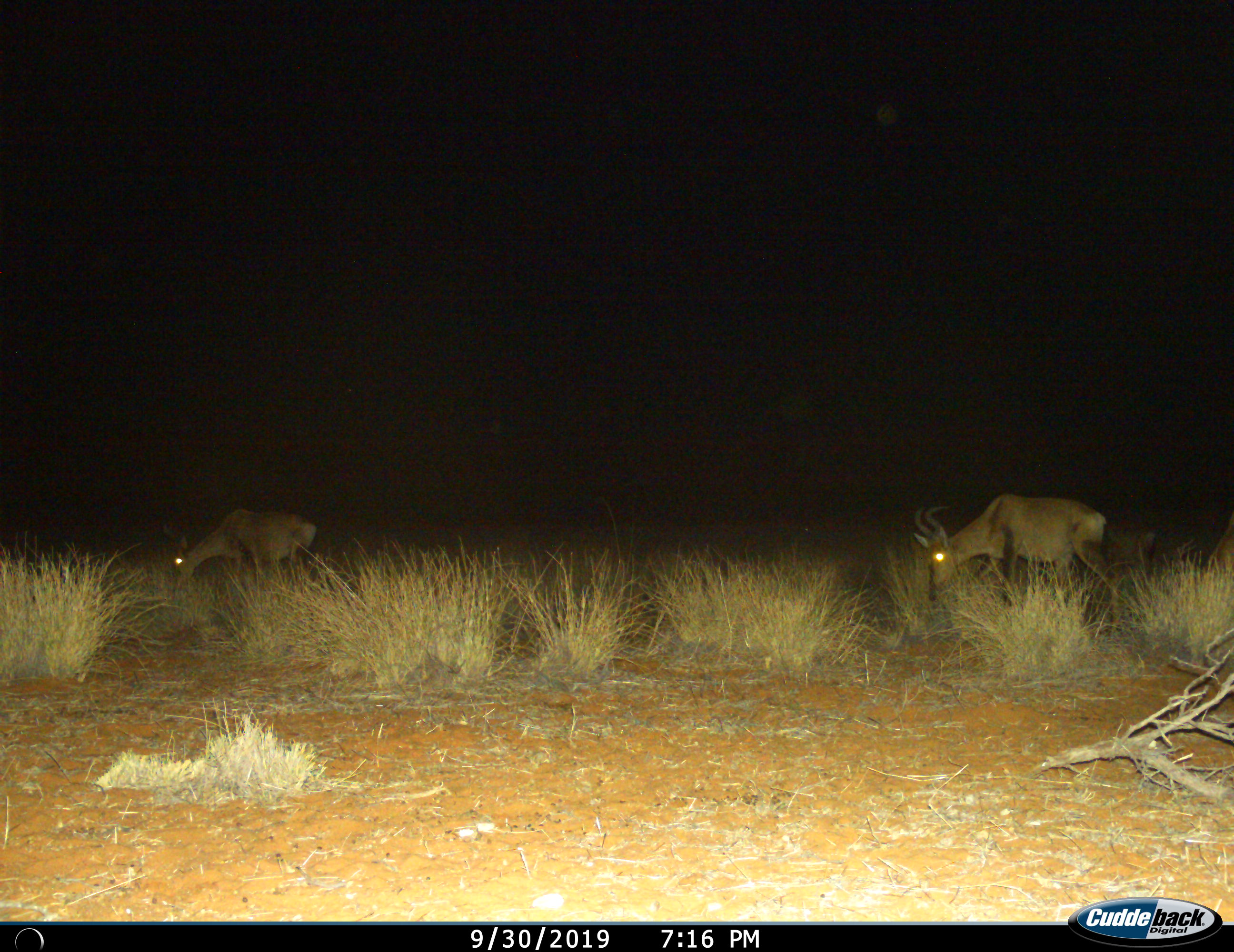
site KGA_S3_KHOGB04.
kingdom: Animalia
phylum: Chordata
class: Mammalia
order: Artiodactyla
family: Bovidae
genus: Alcelaphus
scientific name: Alcelaphus buselaphus caama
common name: red hartebeest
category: hartebeestred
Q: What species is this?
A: Hartebeestred (red hartebeest) (Alcelaphus buselaphus caama).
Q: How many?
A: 2.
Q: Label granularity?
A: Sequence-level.